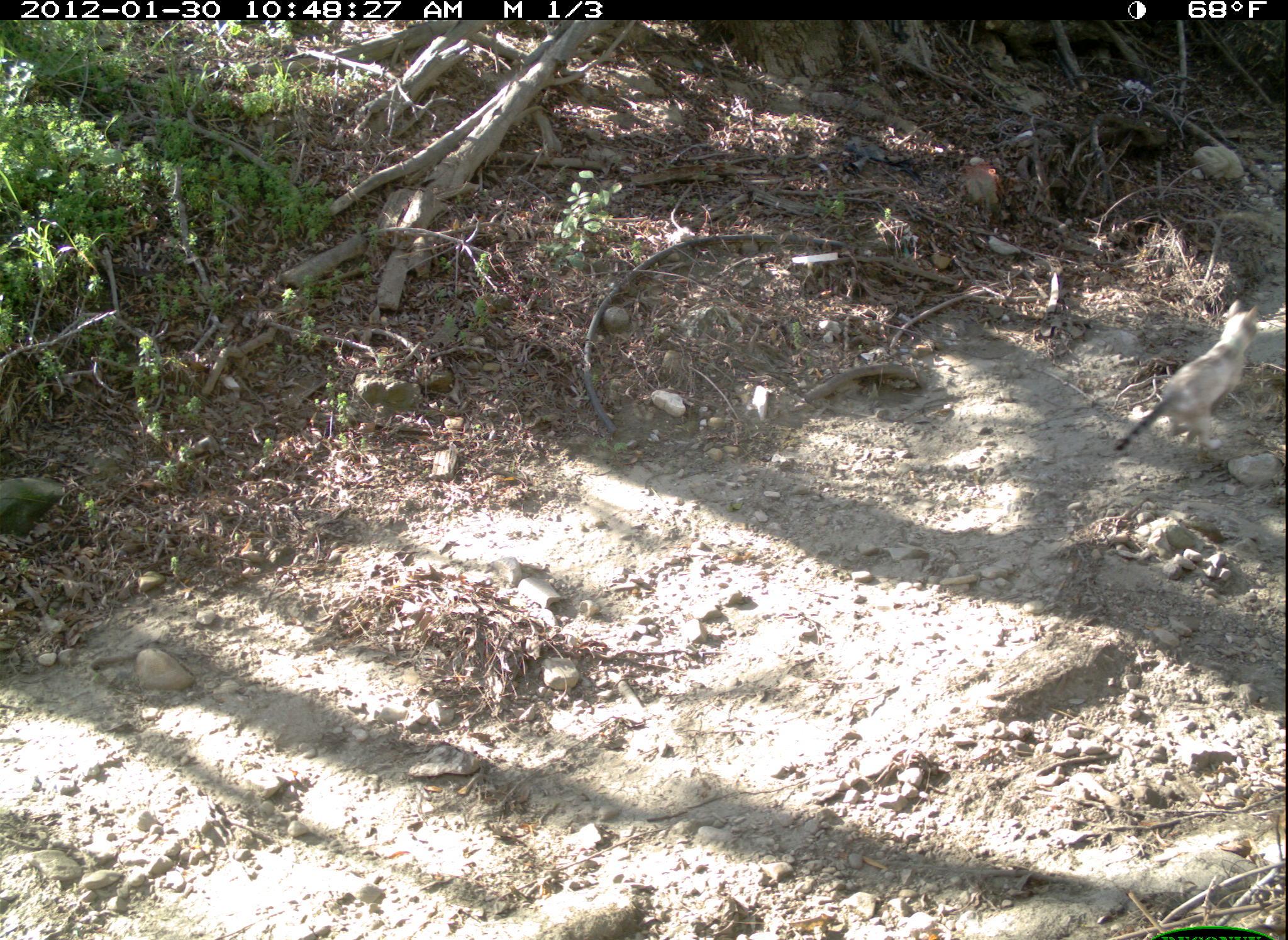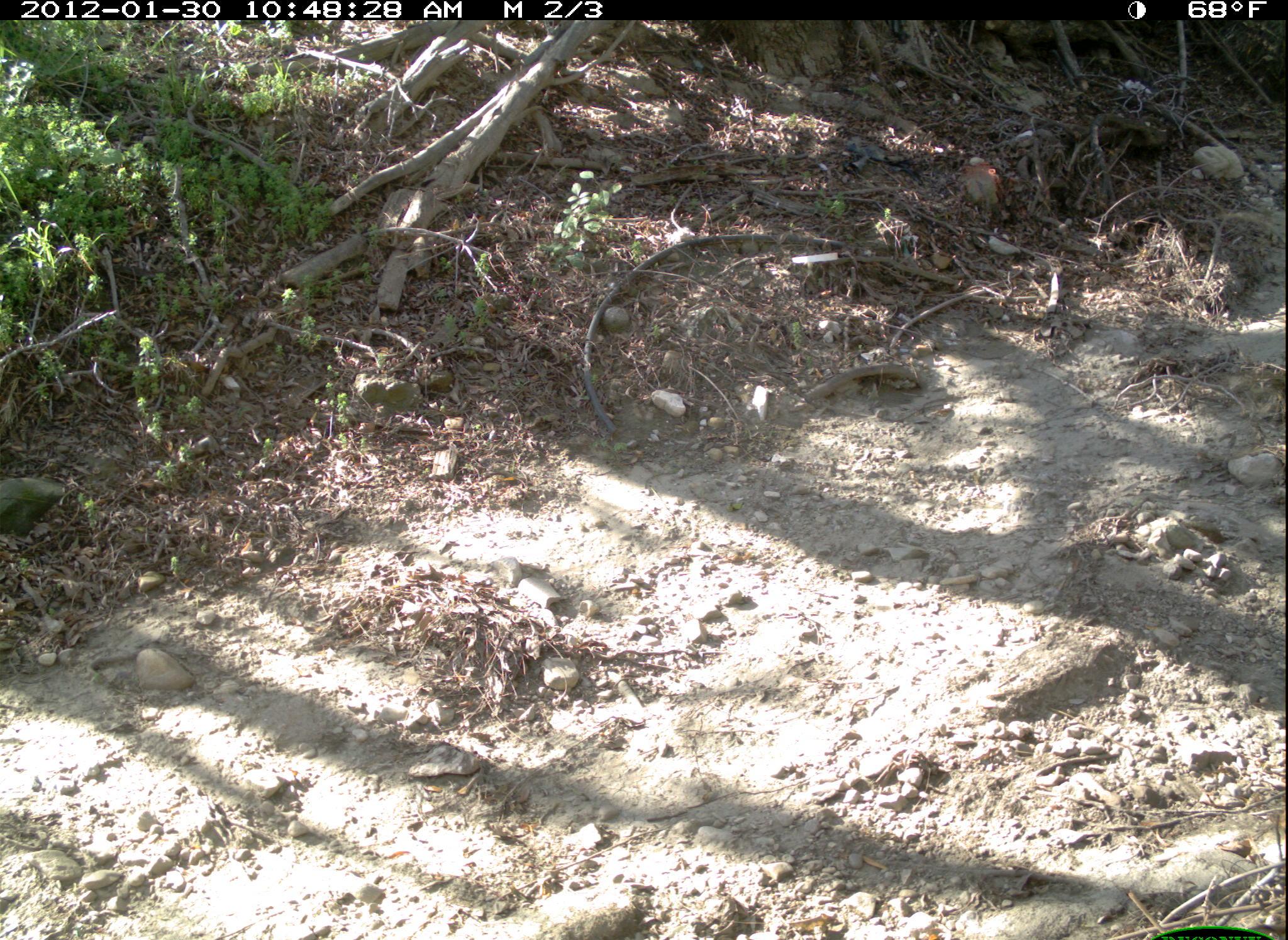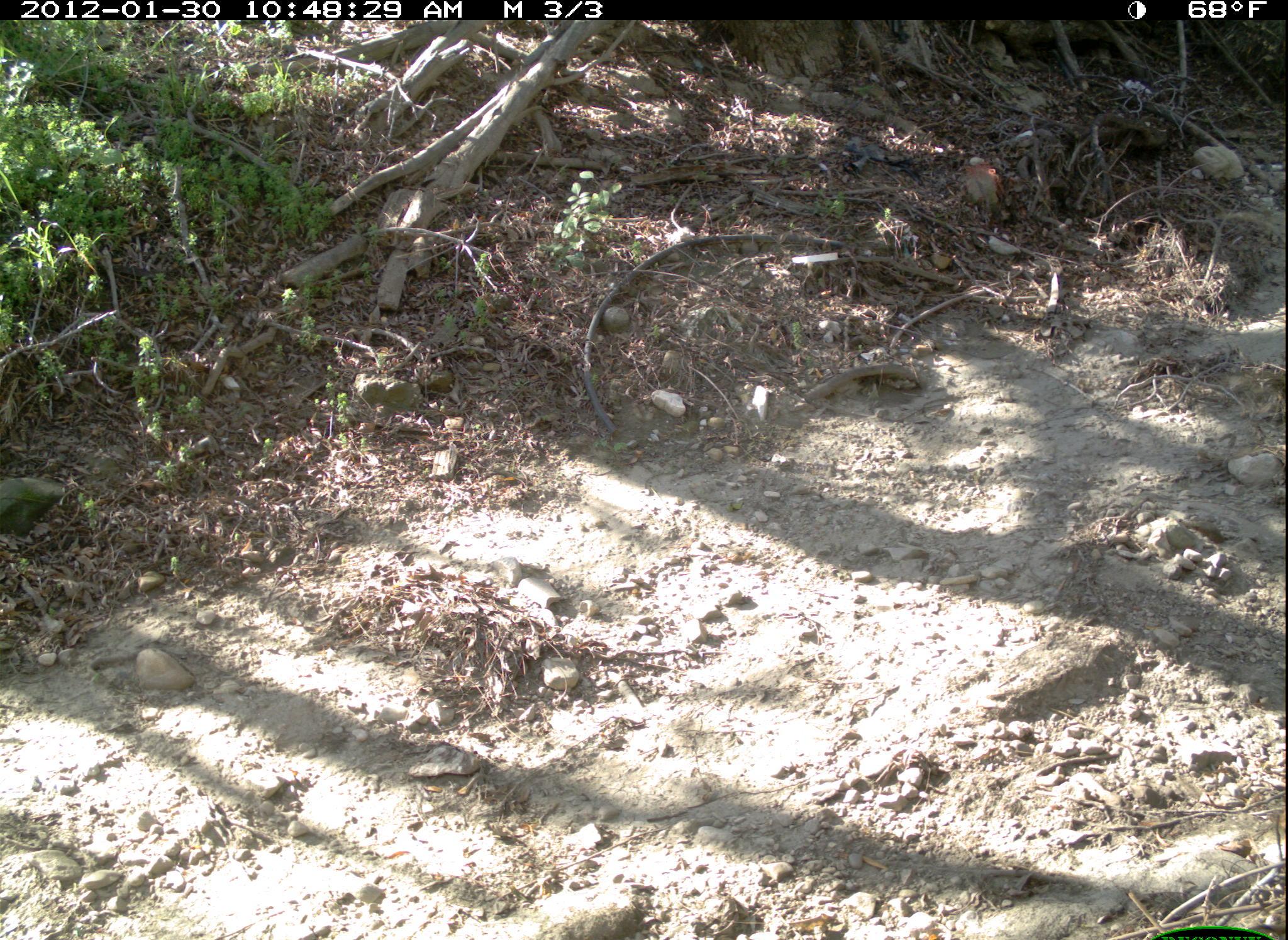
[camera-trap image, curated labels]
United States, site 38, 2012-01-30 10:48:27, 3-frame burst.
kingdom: Animalia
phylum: Chordata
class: Mammalia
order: Carnivora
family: Felidae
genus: Felis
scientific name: Felis catus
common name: cat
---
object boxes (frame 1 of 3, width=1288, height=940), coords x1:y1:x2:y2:
cat: 1109:295:1269:472